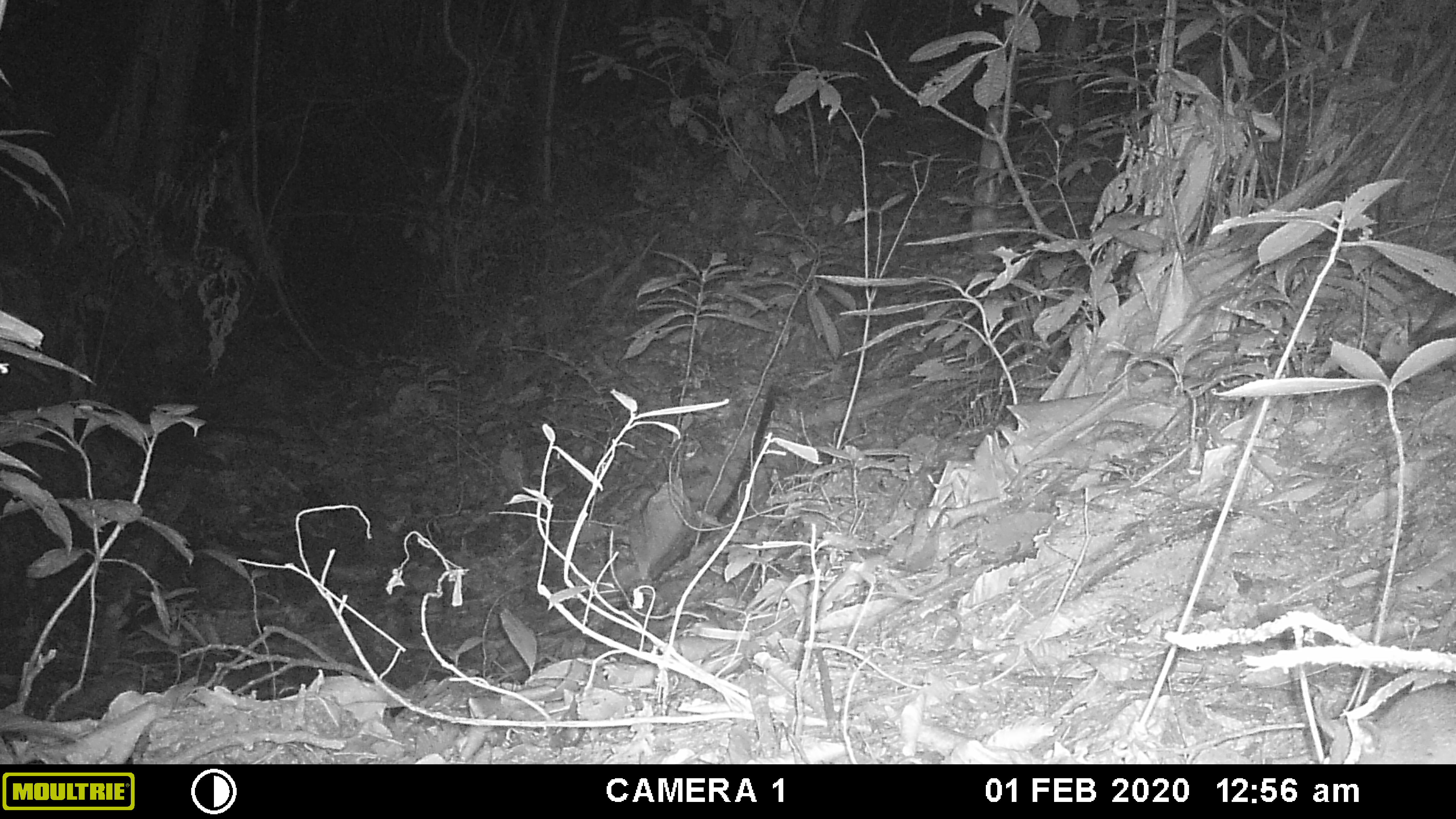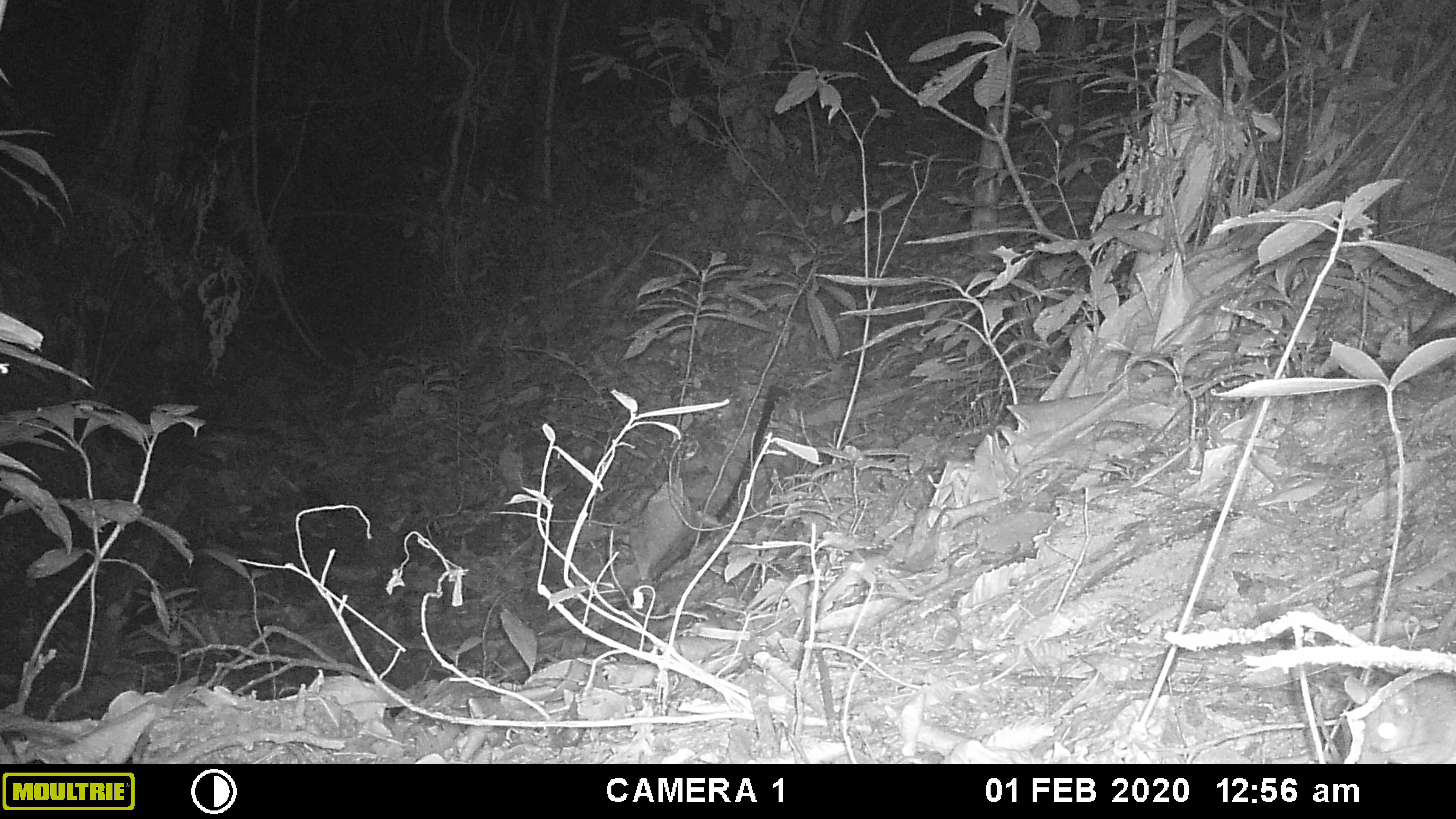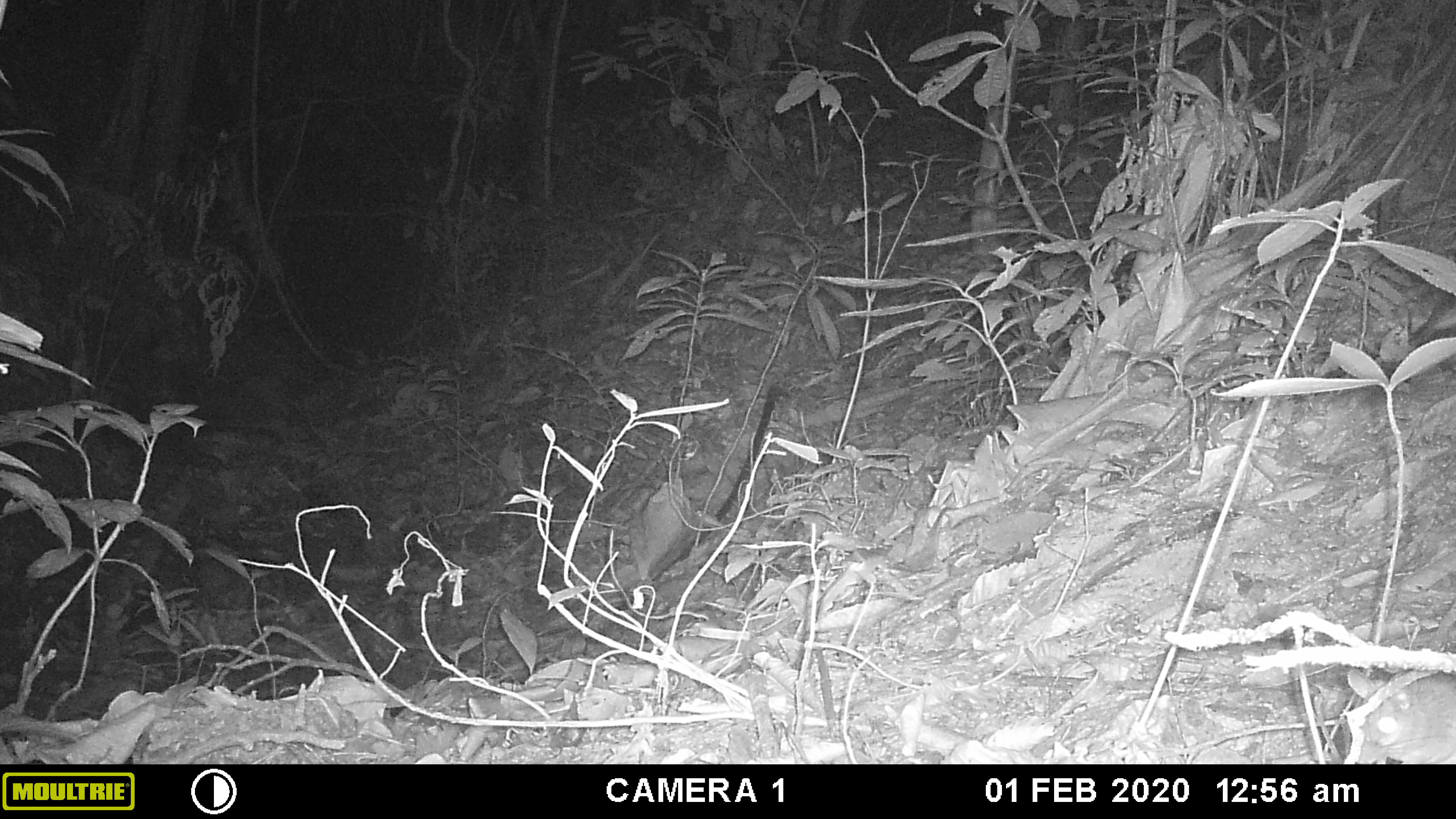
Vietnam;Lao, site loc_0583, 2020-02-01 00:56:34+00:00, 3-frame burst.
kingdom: Animalia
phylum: Chordata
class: Mammalia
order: Rodentia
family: Muridae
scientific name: Muridae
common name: old-world mice and rats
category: unidentified murid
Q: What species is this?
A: Unidentified murid (old-world mice and rats) (Muridae).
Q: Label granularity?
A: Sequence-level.